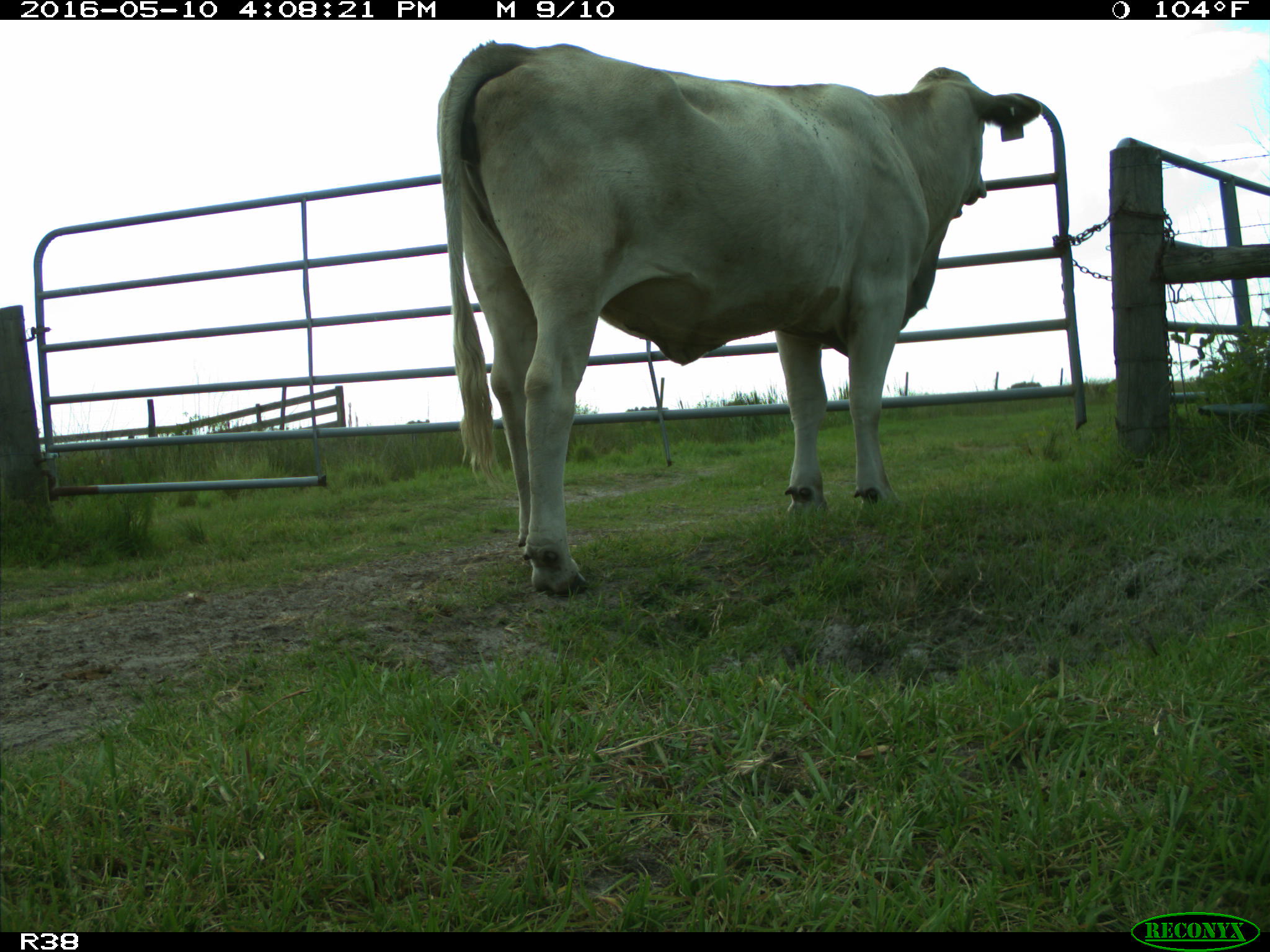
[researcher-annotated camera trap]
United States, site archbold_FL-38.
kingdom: Animalia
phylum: Chordata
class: Mammalia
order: Artiodactyla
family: Bovidae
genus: Bos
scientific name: Bos taurus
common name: domestic cow